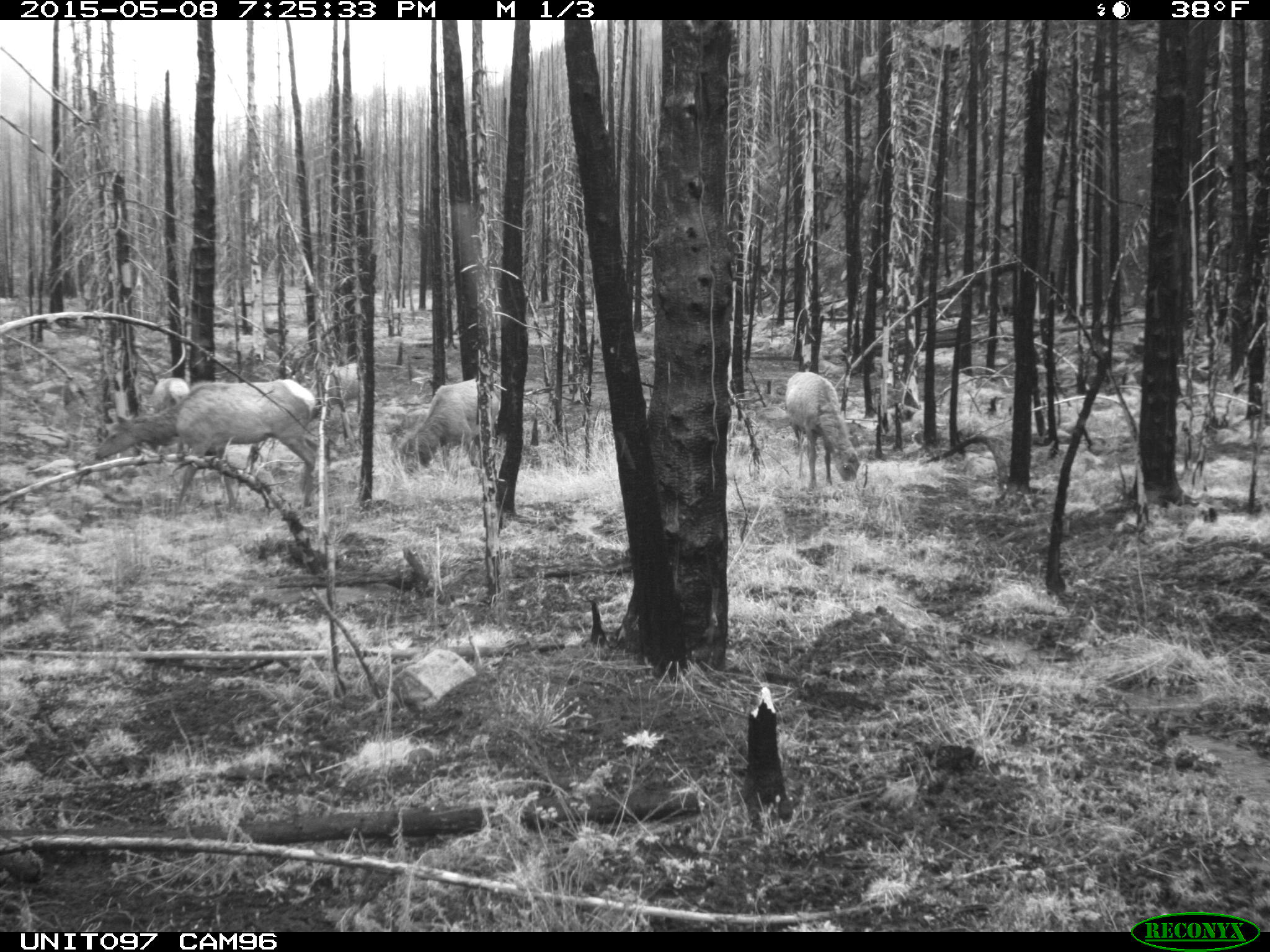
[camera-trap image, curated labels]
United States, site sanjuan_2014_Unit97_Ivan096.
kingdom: Animalia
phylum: Chordata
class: Mammalia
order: Artiodactyla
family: Cervidae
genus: Cervus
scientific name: Cervus elaphus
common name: red deer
Cervus elaphus (red deer).